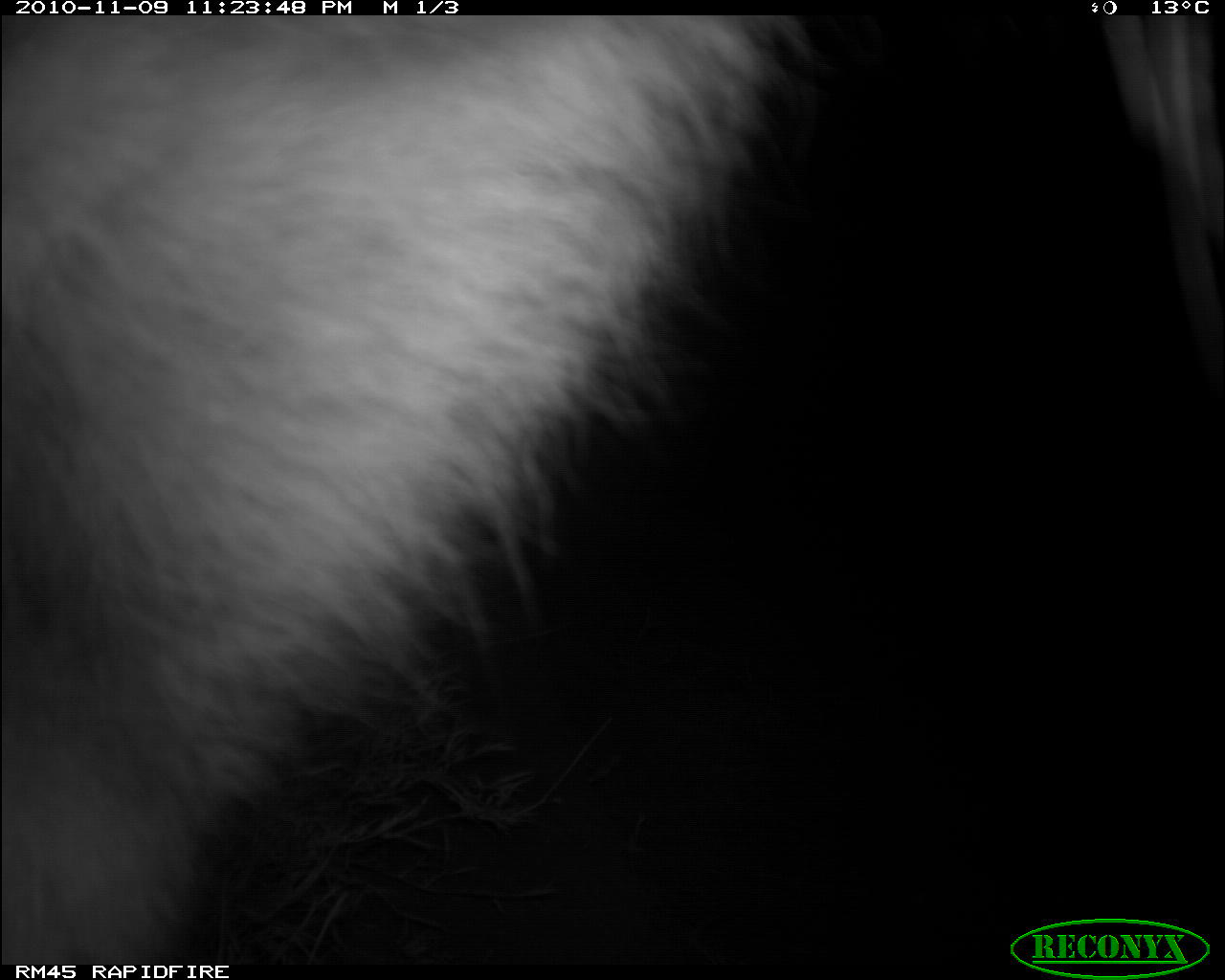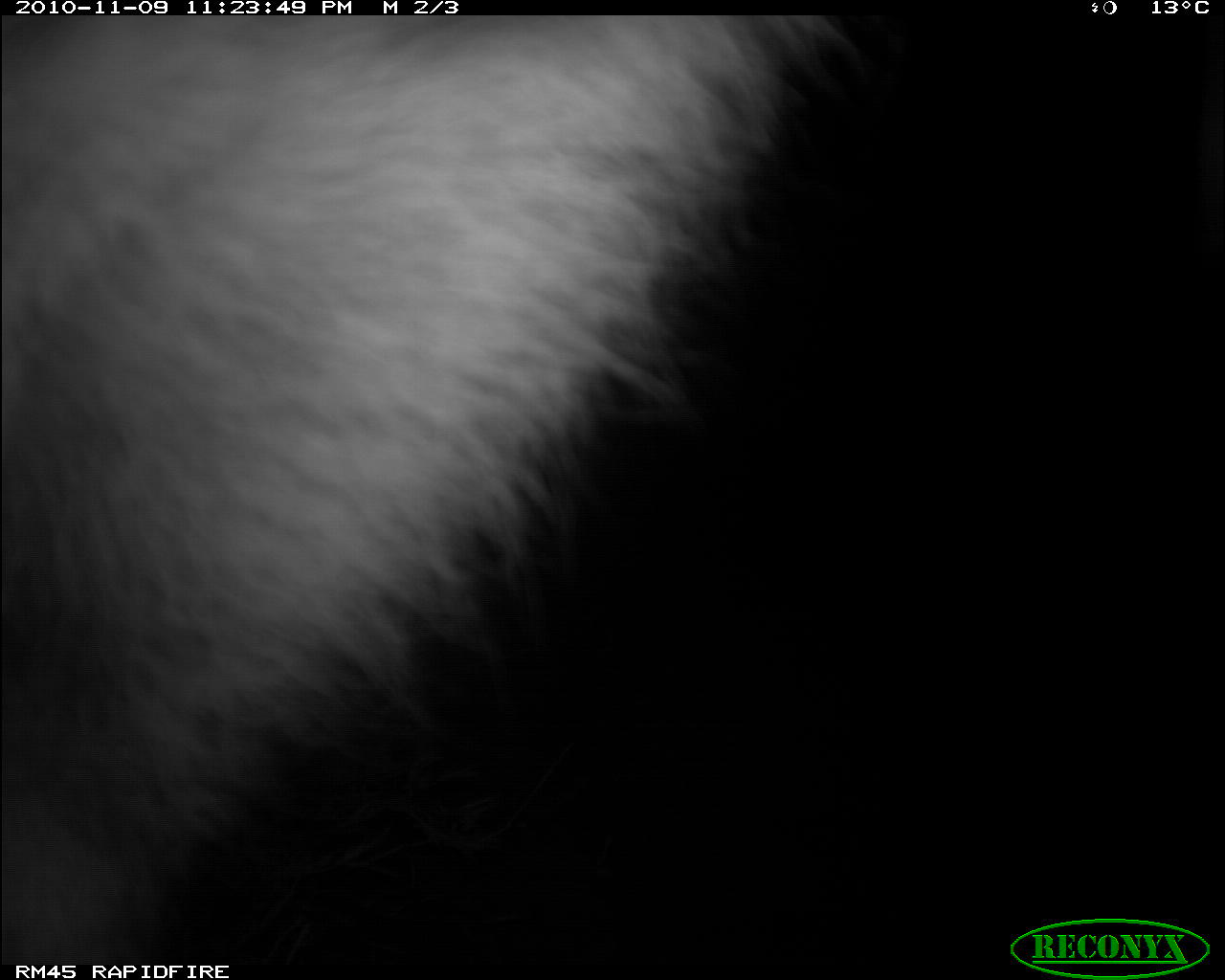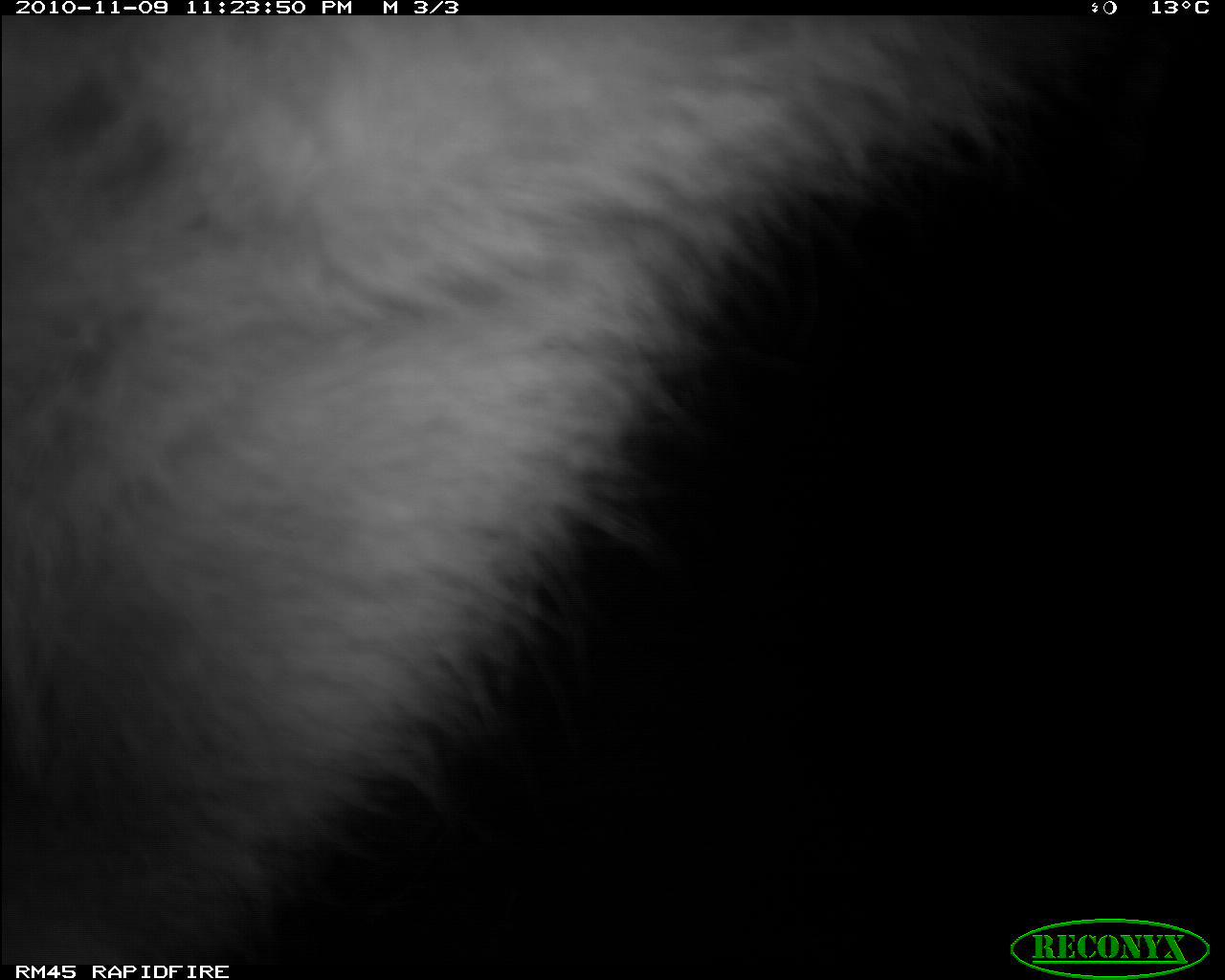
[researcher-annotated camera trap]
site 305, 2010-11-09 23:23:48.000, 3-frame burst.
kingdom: Animalia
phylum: Chordata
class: Mammalia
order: Carnivora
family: Hyaenidae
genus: Crocuta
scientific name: Crocuta crocuta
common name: spotted hyena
Crocuta crocuta (spotted hyena), count 1.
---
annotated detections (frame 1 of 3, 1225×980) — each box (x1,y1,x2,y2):
crocuta crocuta: (0,14,823,963); (1101,15,1225,387)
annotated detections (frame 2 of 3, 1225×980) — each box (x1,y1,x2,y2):
crocuta crocuta: (1,16,861,954)